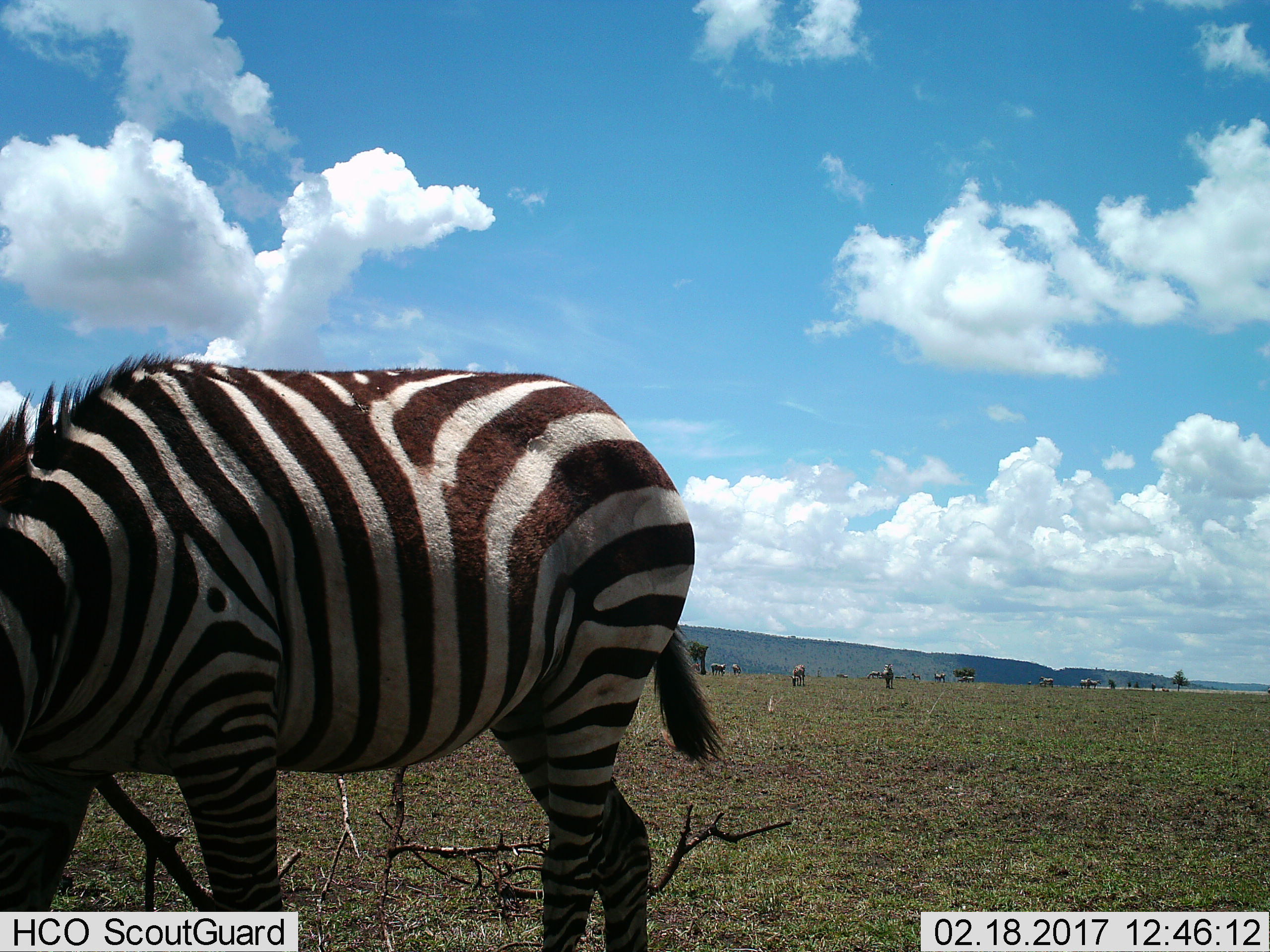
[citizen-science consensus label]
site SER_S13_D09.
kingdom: Animalia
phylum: Chordata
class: Mammalia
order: Perissodactyla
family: Equidae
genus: Equus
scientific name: Equus quagga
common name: plains zebra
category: zebraplains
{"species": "zebraplains (plains zebra) (Equus quagga)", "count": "1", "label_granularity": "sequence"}